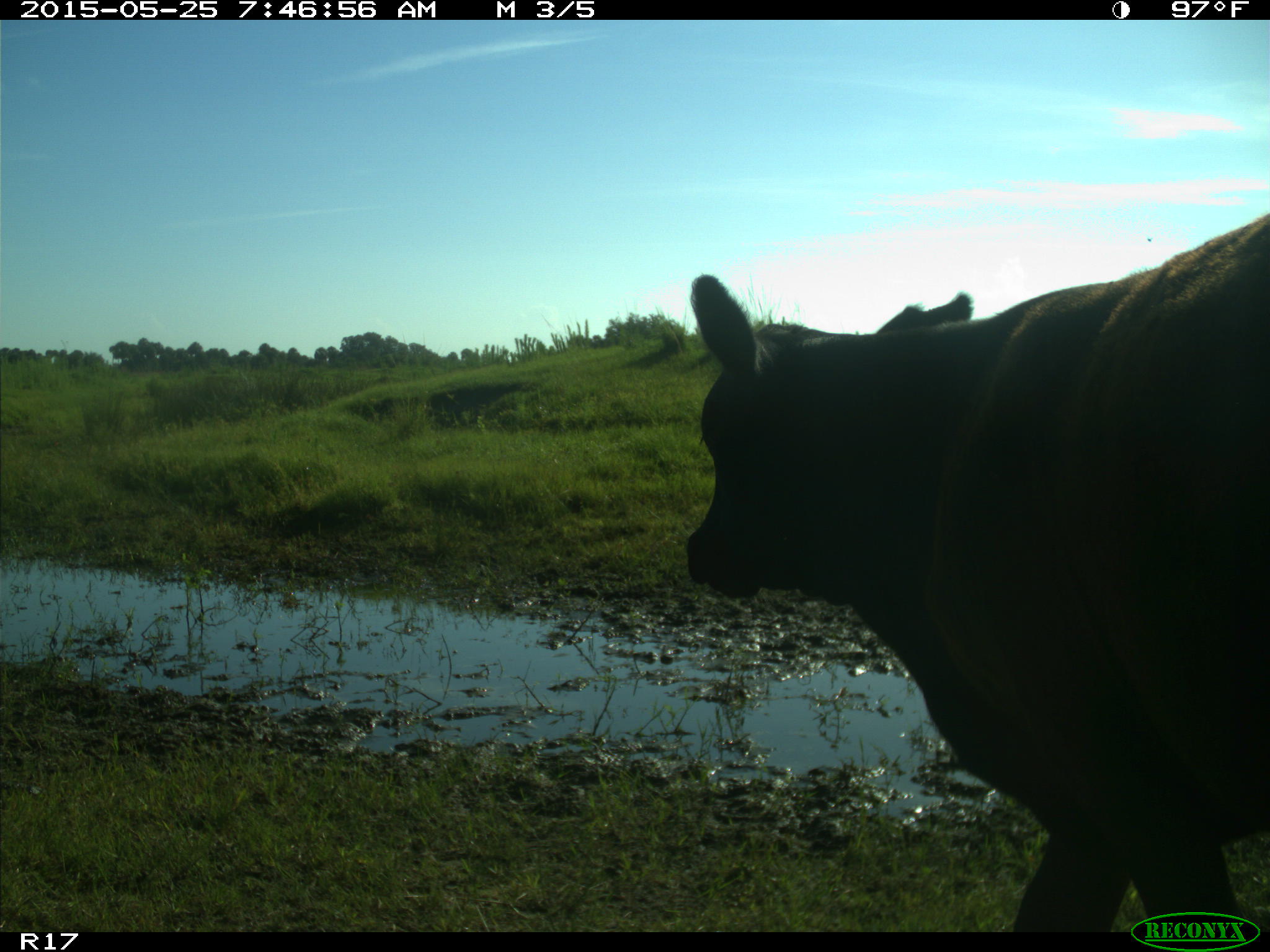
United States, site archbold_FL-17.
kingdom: Animalia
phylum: Chordata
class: Mammalia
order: Artiodactyla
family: Bovidae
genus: Bos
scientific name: Bos taurus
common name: domestic cow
Bos taurus (domestic cow).